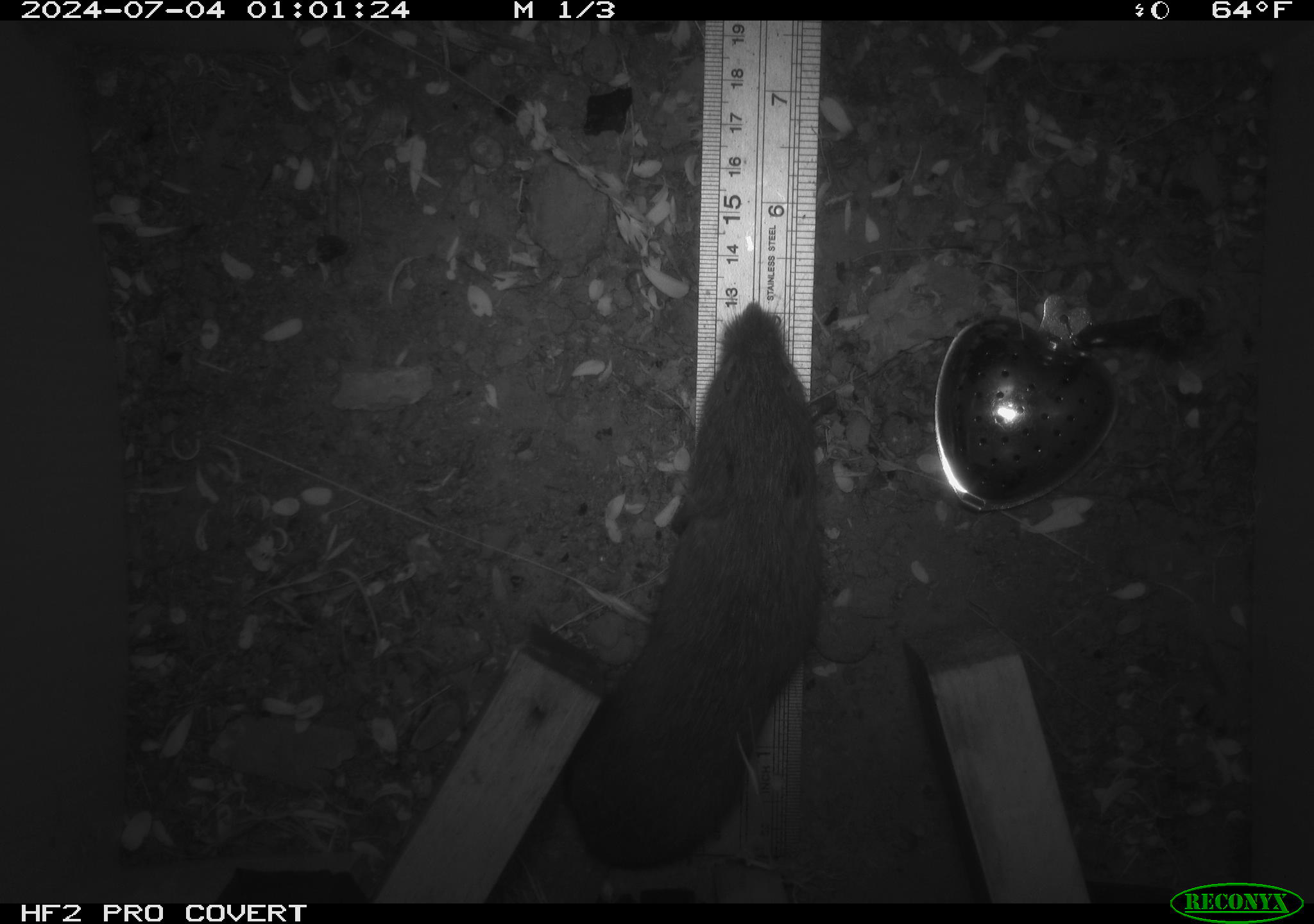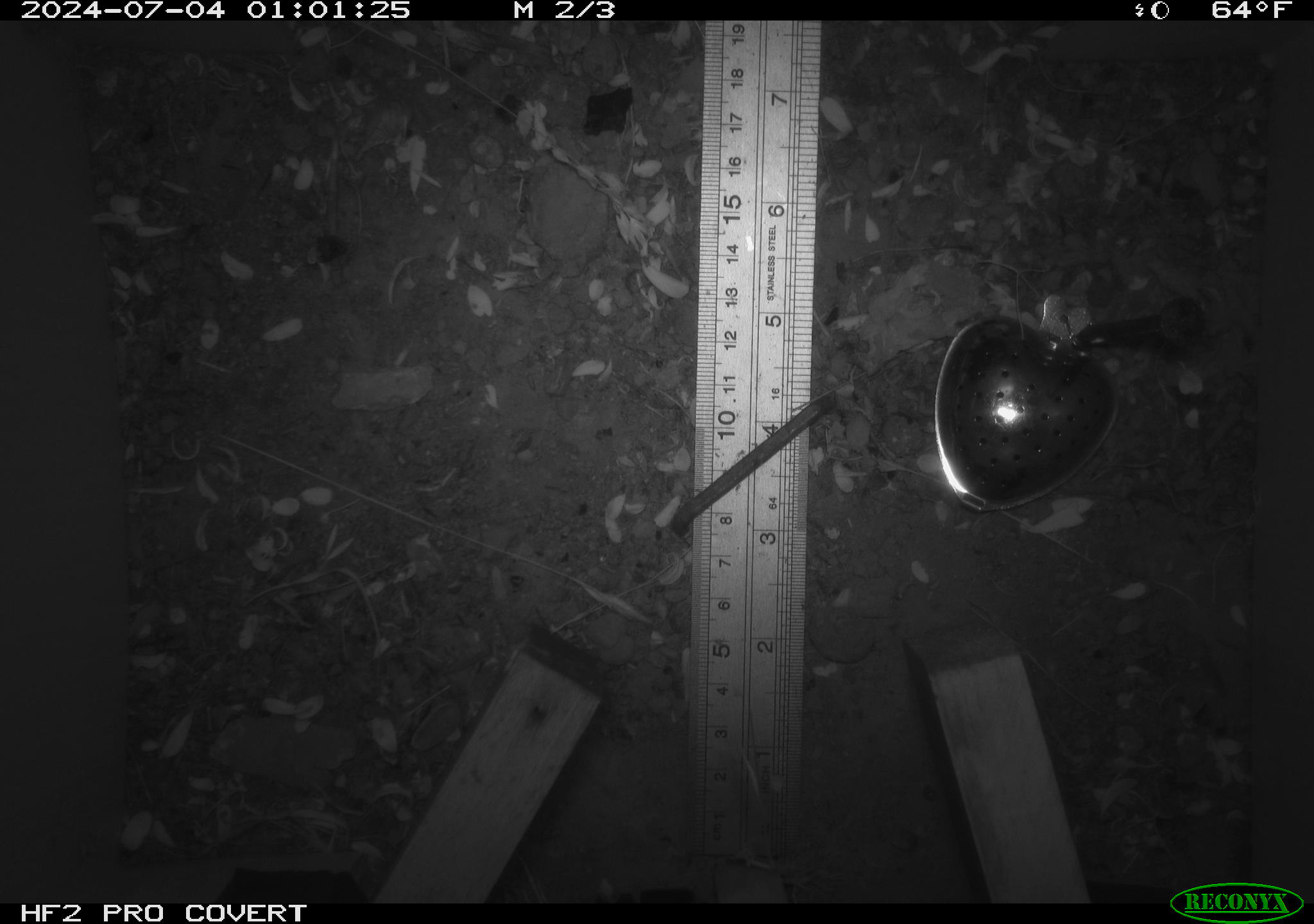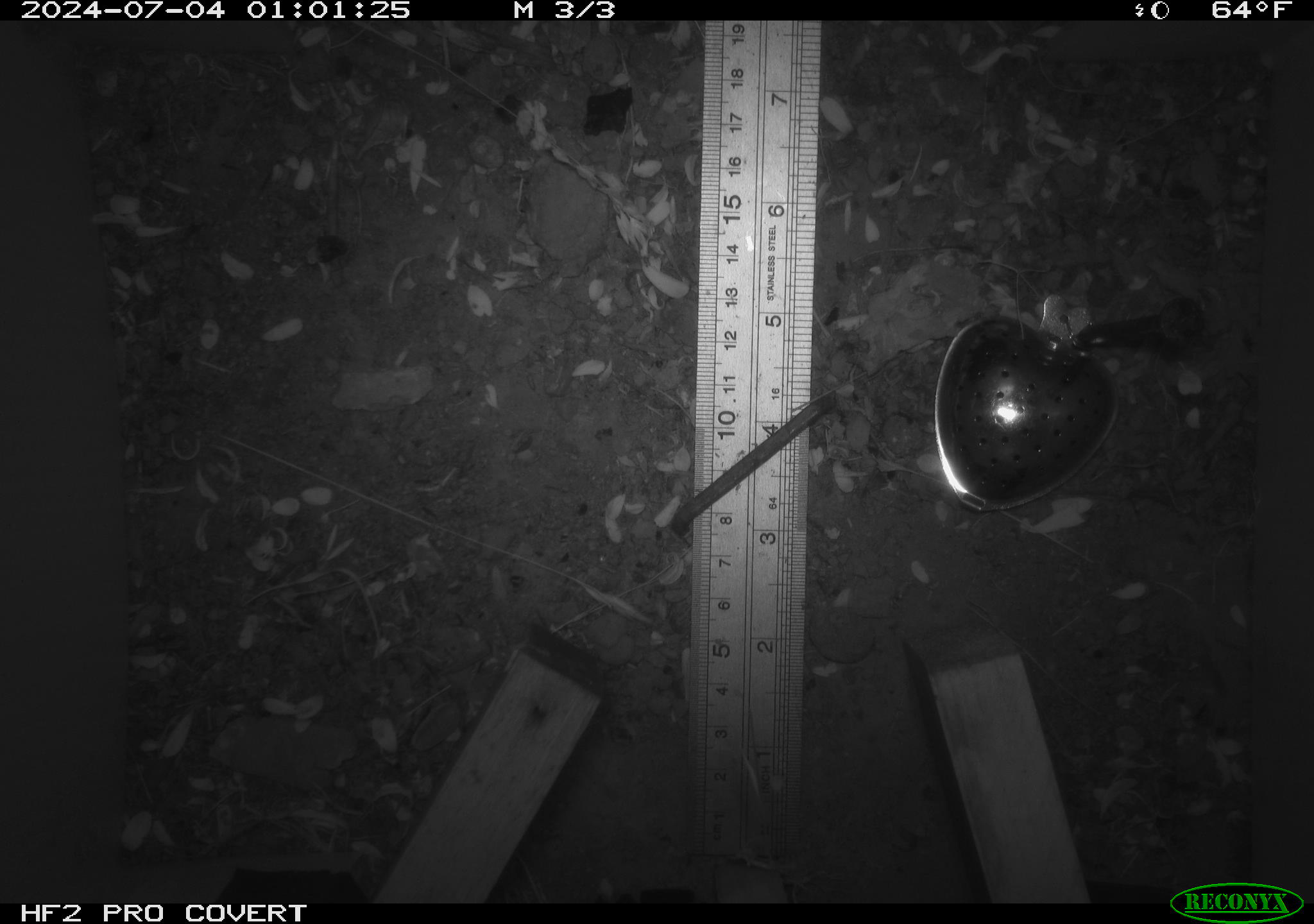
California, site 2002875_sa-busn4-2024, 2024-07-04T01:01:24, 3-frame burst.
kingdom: Animalia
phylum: Chordata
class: Mammalia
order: Rodentia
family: Cricetidae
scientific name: Arvicolinae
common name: voles, lemmings, and muskrats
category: arvicolinae subfamily